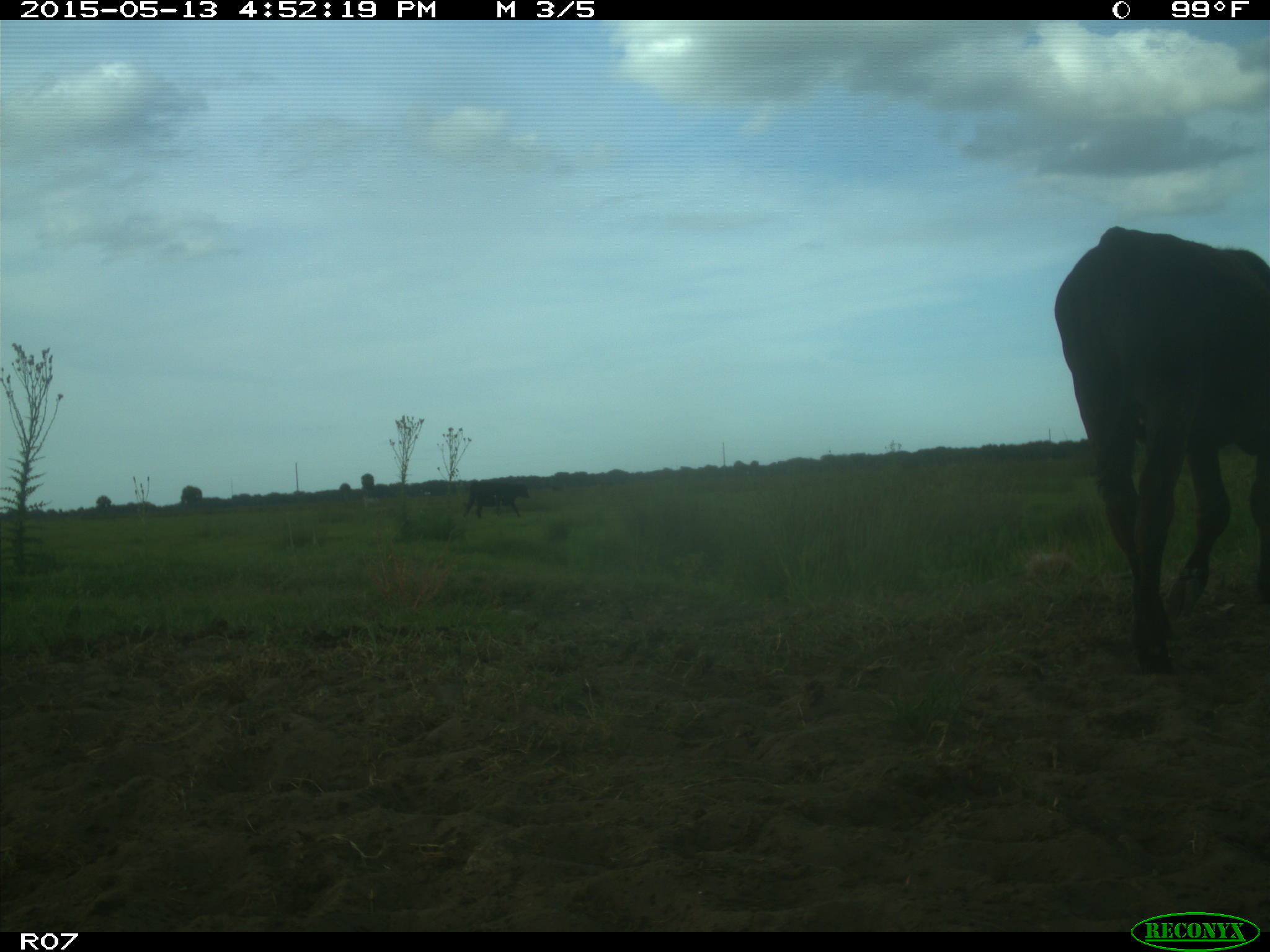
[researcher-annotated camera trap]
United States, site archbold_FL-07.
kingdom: Animalia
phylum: Chordata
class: Mammalia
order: Artiodactyla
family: Bovidae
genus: Bos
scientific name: Bos taurus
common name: domestic cow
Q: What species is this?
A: Bos taurus (domestic cow).